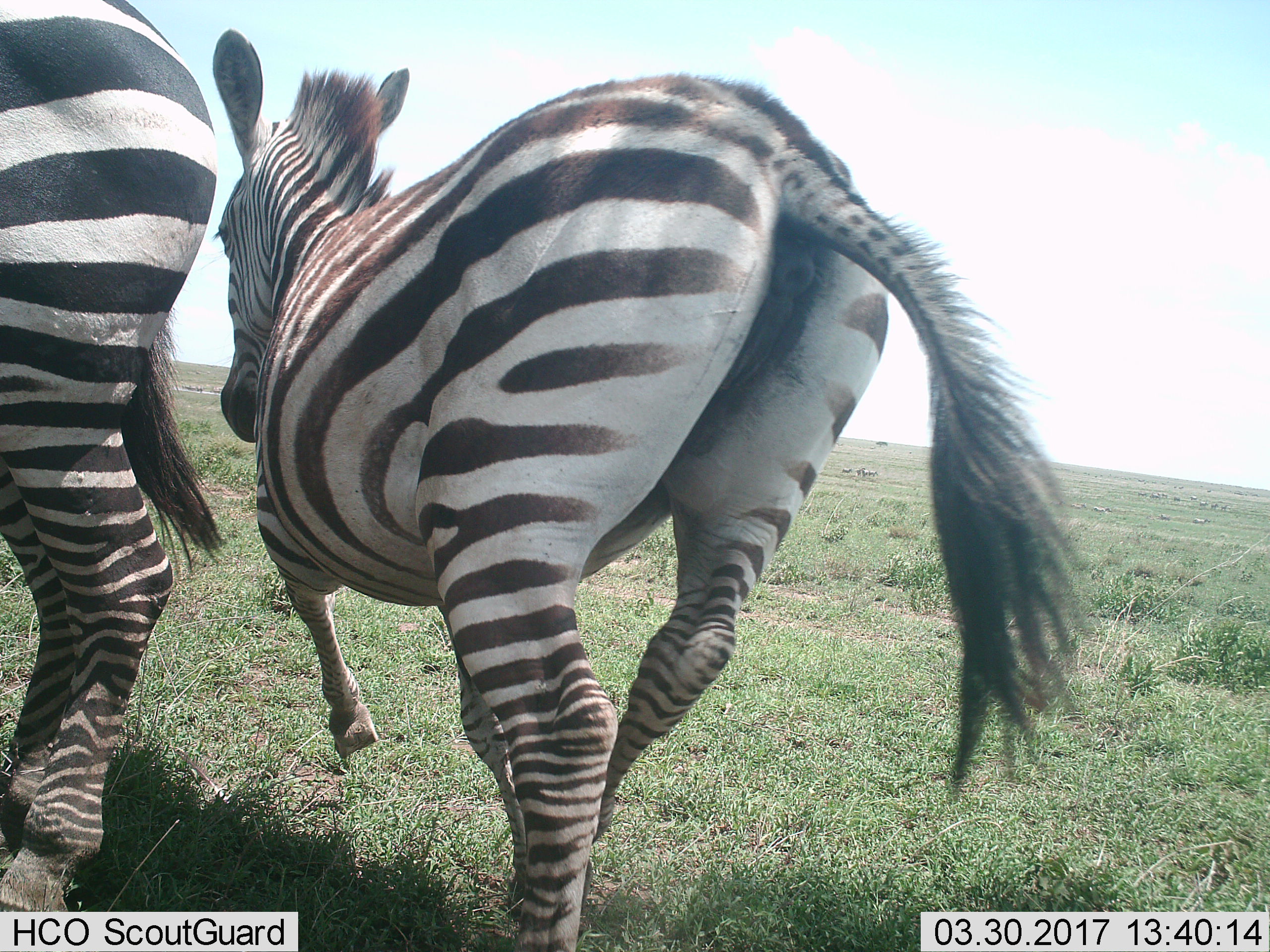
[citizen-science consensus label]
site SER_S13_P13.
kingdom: Animalia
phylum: Chordata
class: Mammalia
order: Perissodactyla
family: Equidae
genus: Equus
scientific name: Equus quagga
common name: plains zebra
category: zebraplains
Zebraplains (plains zebra) (Equus quagga), count 2. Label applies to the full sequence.